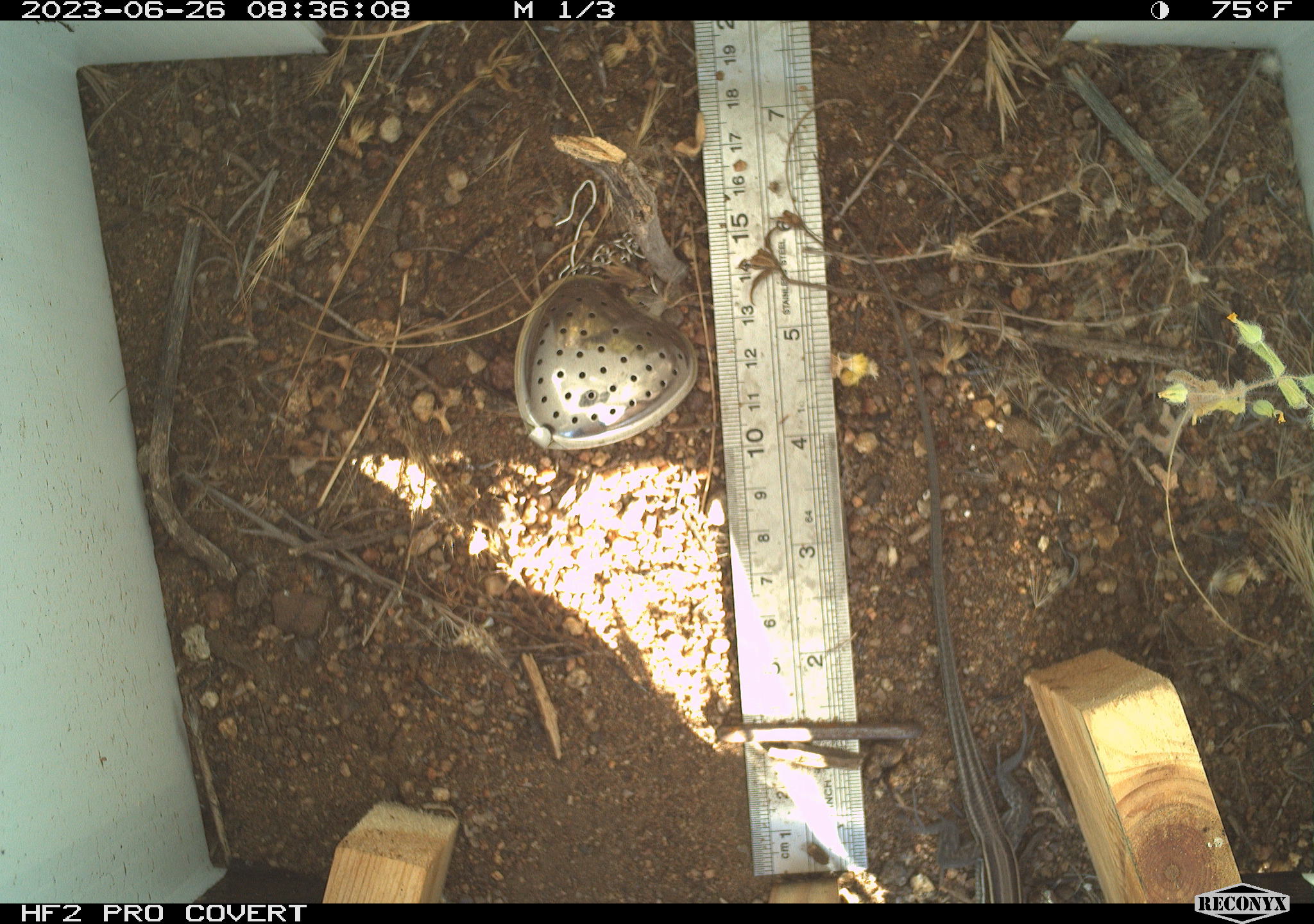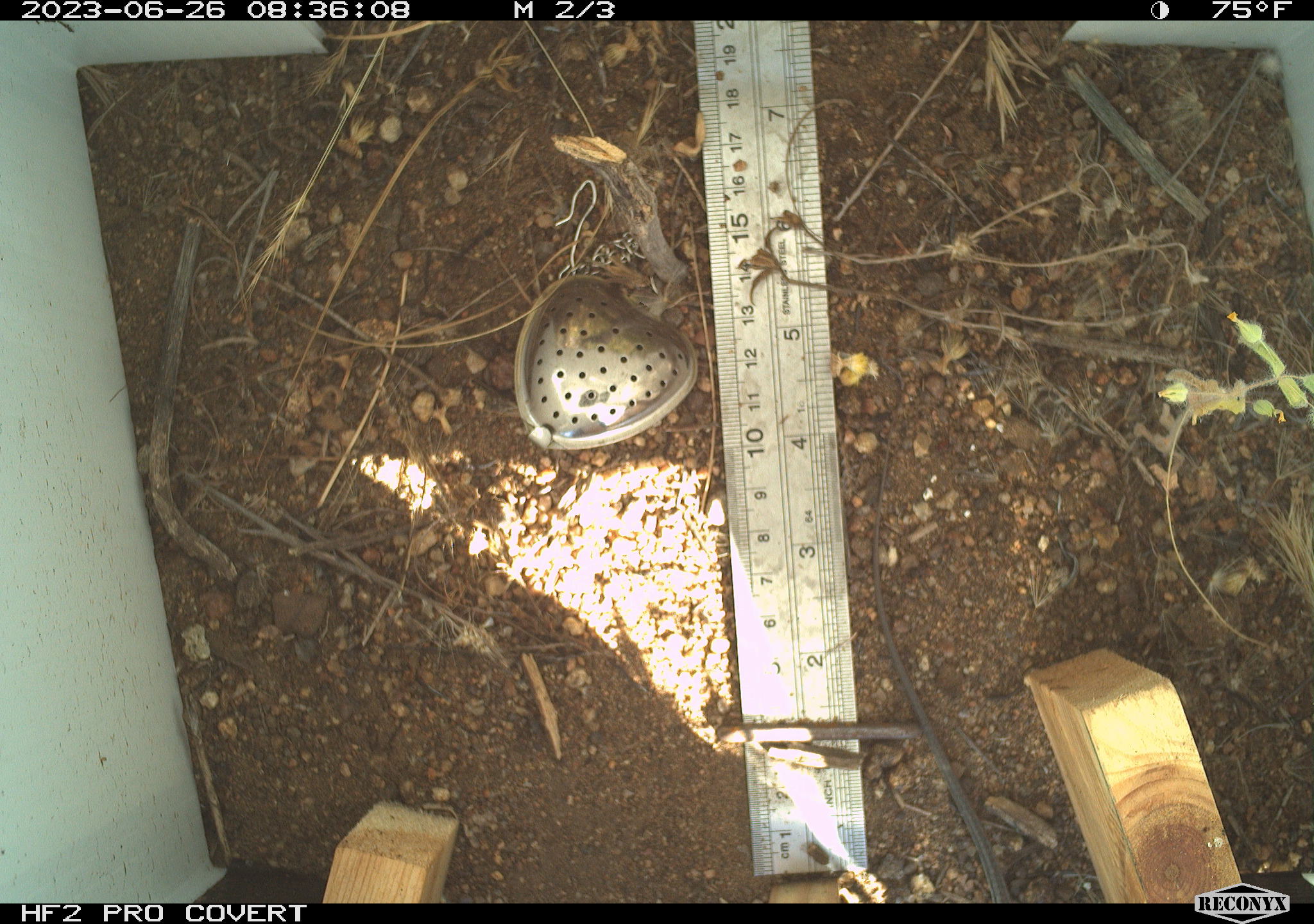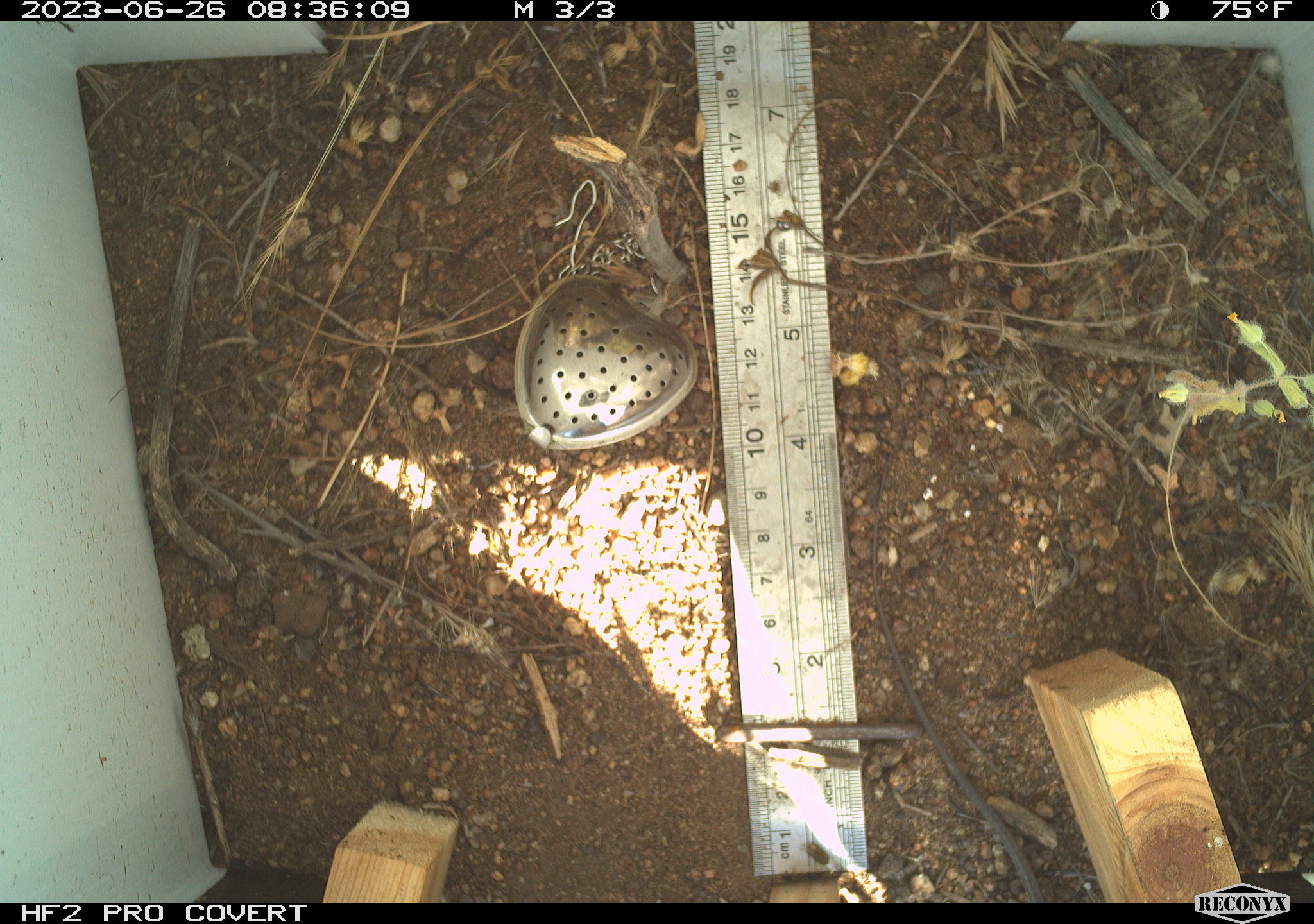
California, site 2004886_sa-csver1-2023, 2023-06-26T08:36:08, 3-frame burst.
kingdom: Animalia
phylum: Chordata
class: Reptilia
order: Squamata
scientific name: Squamata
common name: lizards and snakes